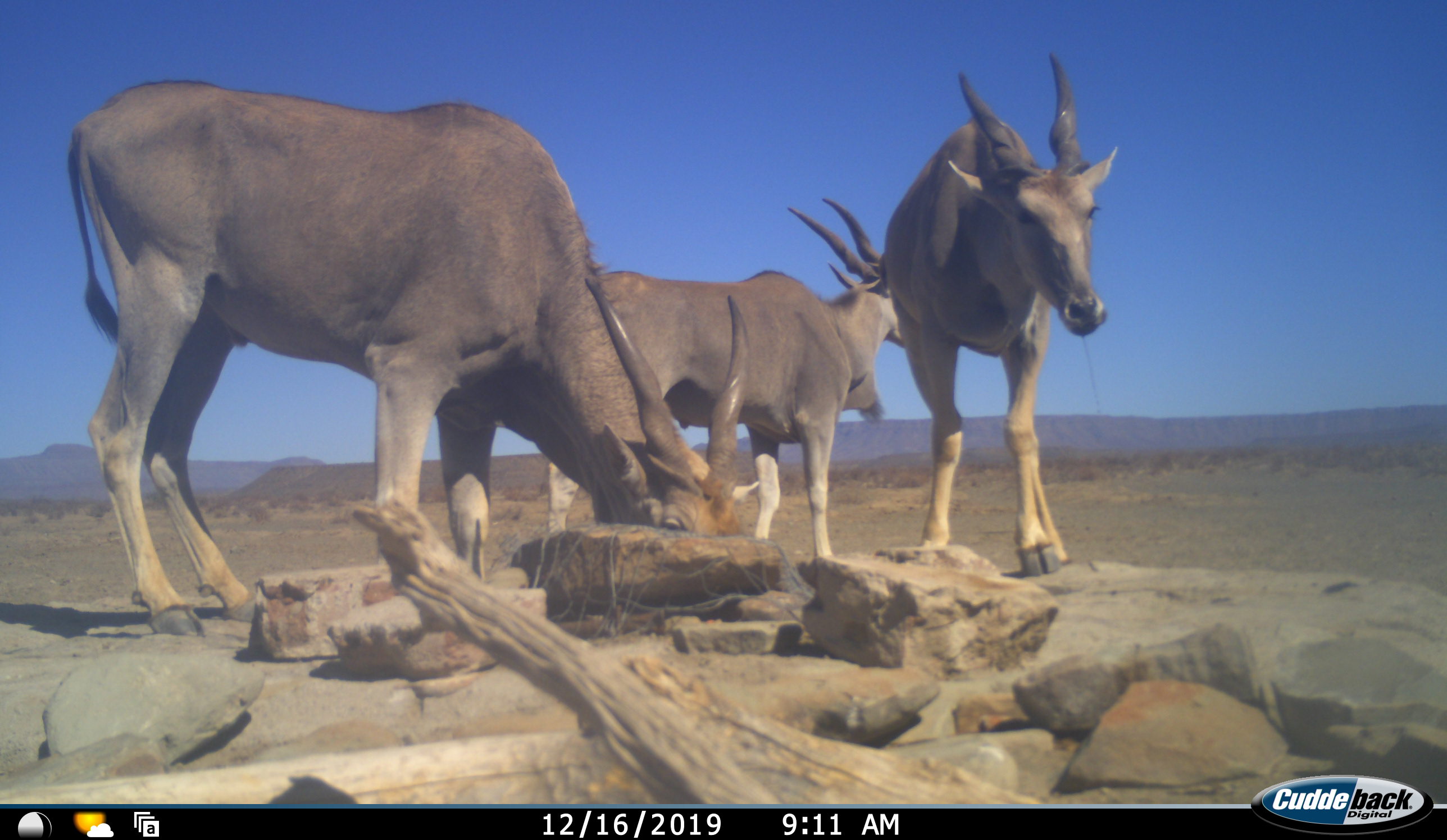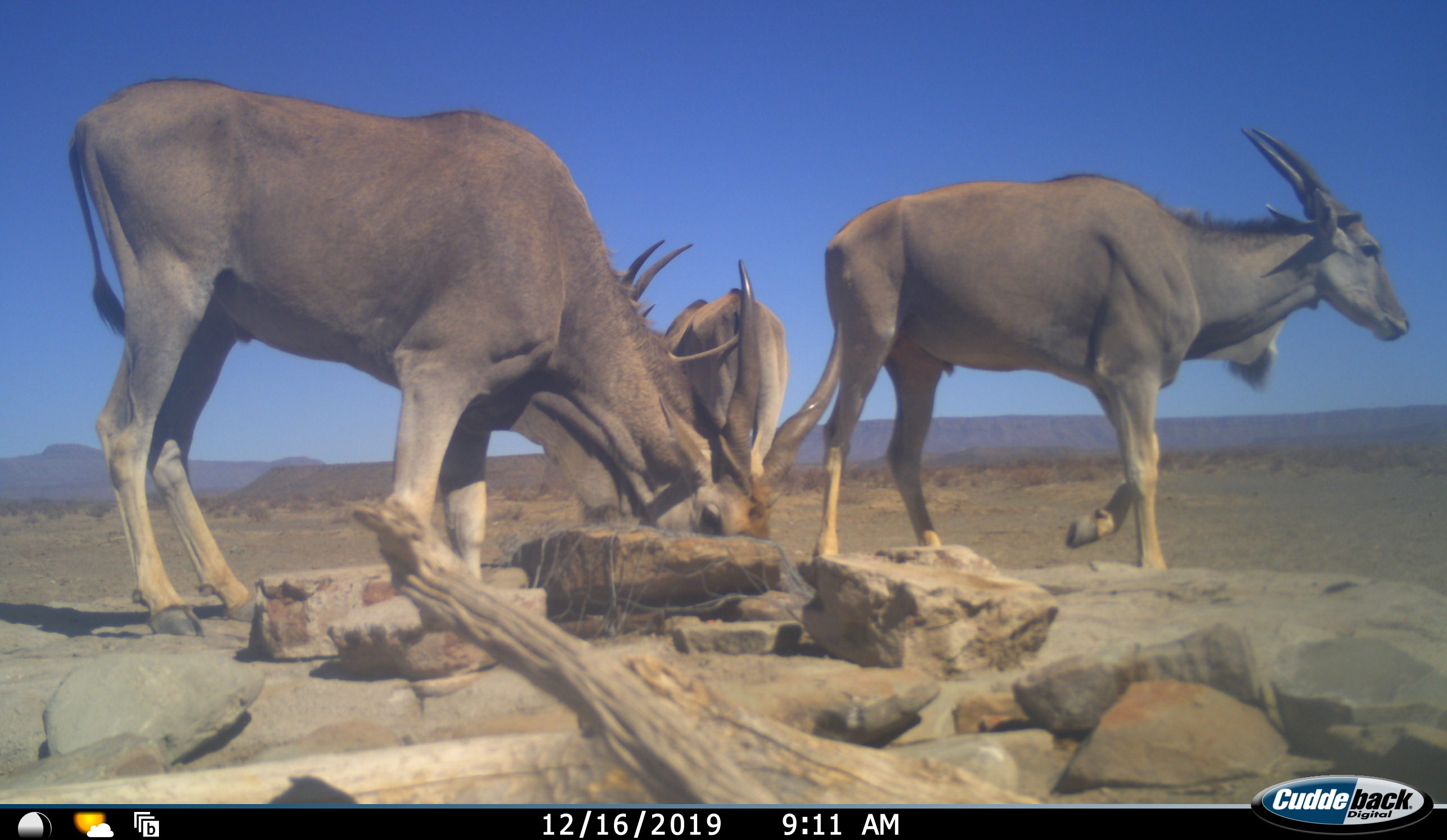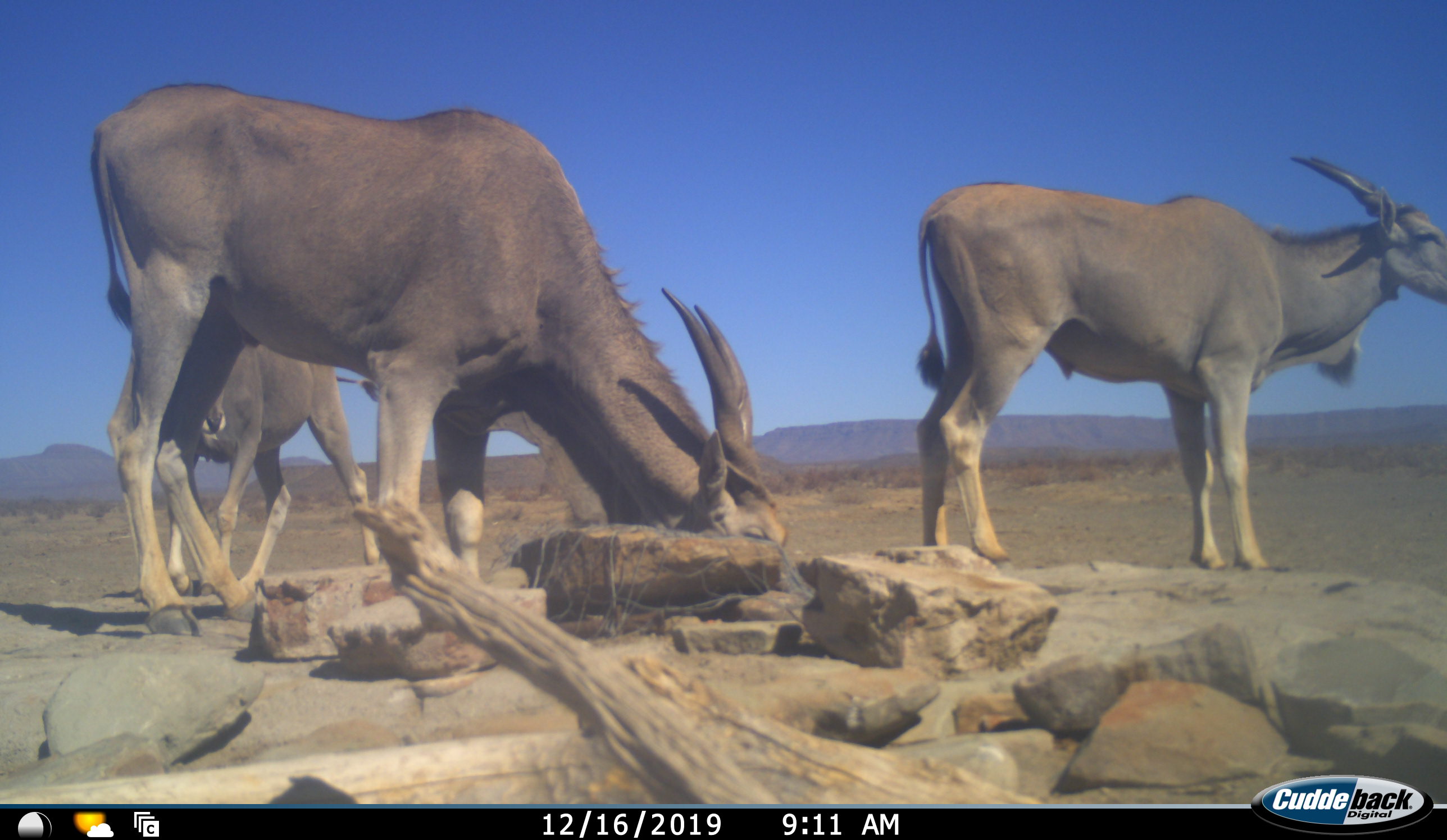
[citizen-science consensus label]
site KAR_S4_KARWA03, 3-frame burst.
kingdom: Animalia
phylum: Chordata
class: Mammalia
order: Artiodactyla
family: Bovidae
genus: Tragelaphus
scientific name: Tragelaphus oryx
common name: eland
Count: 3.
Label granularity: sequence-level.